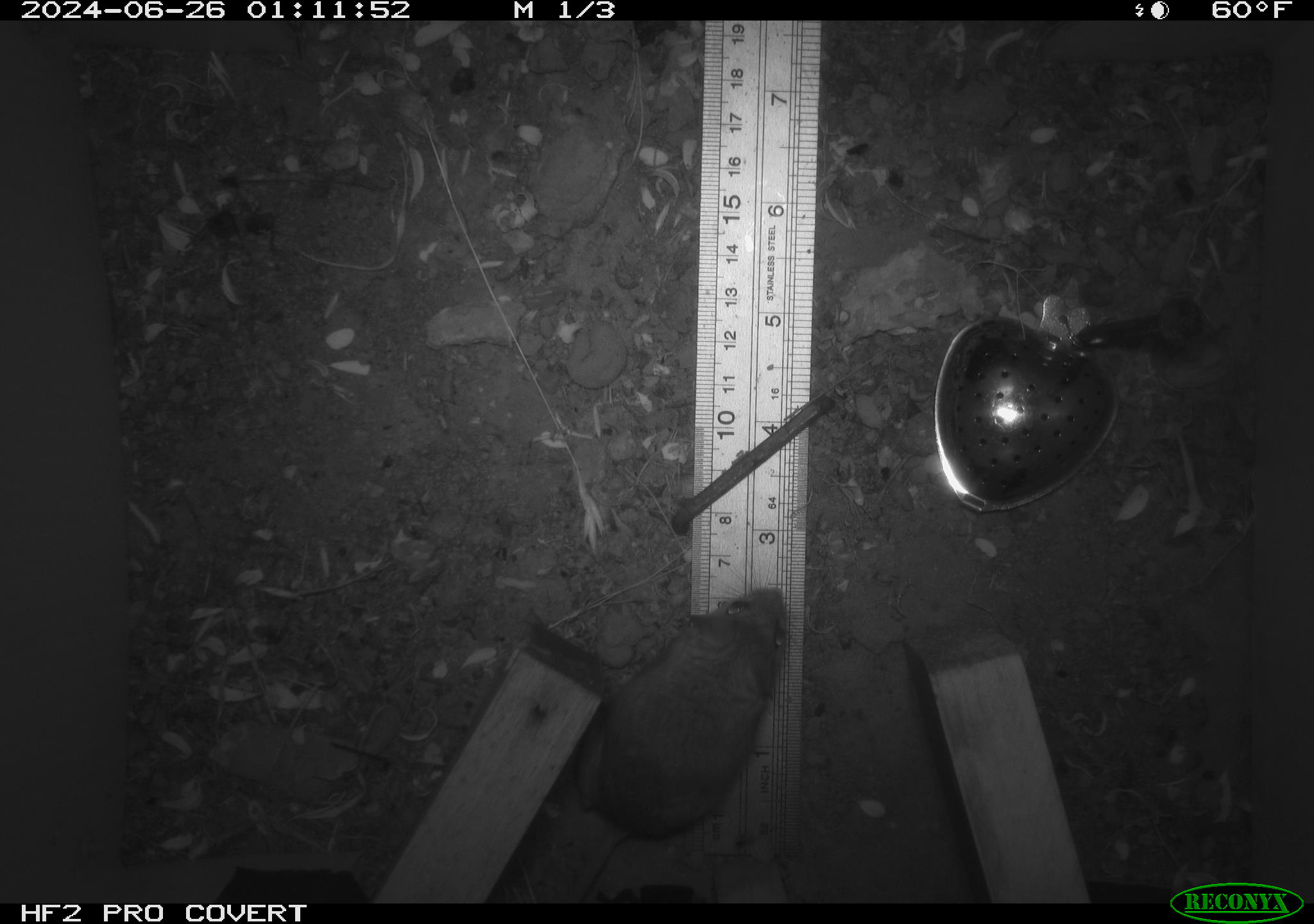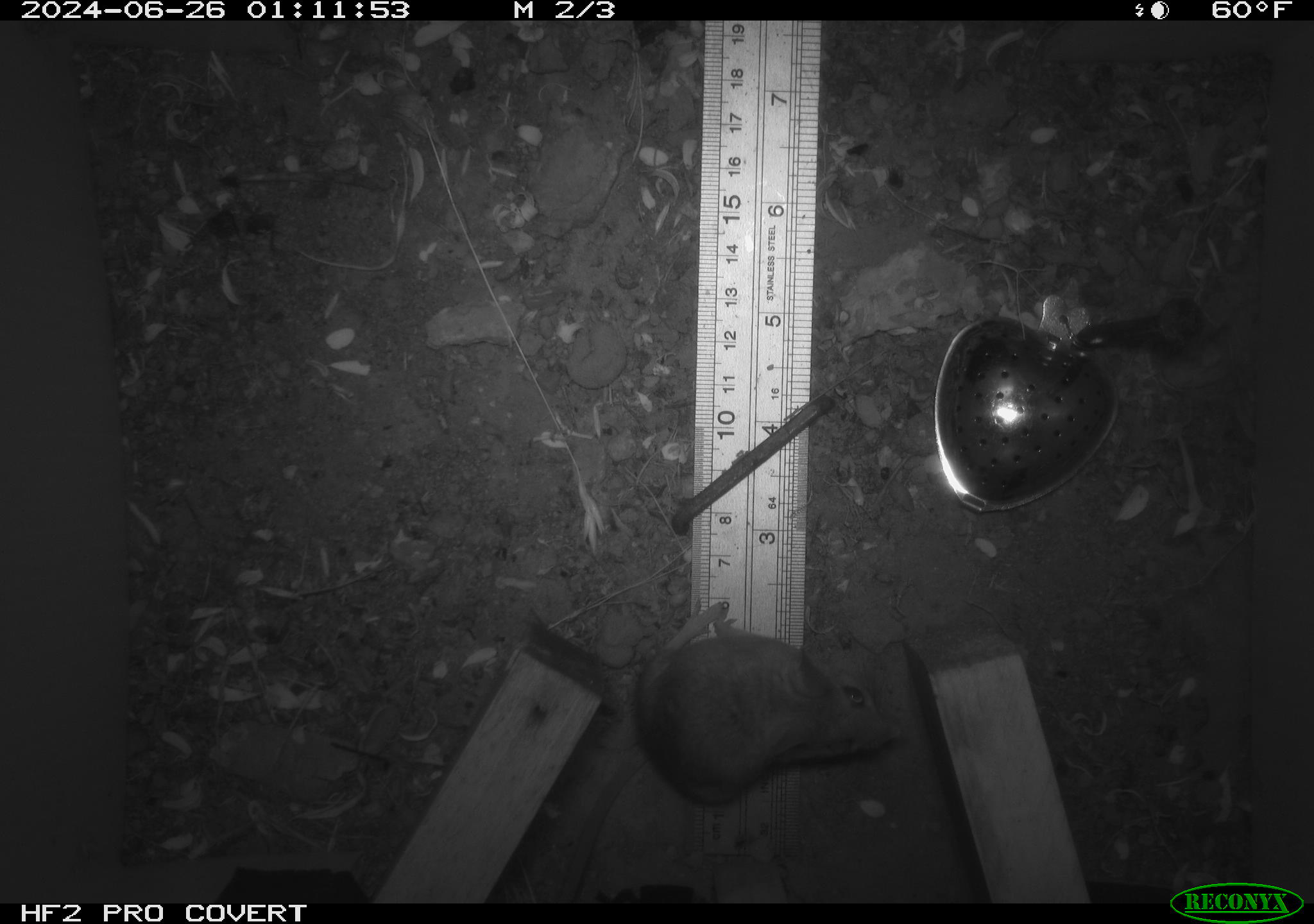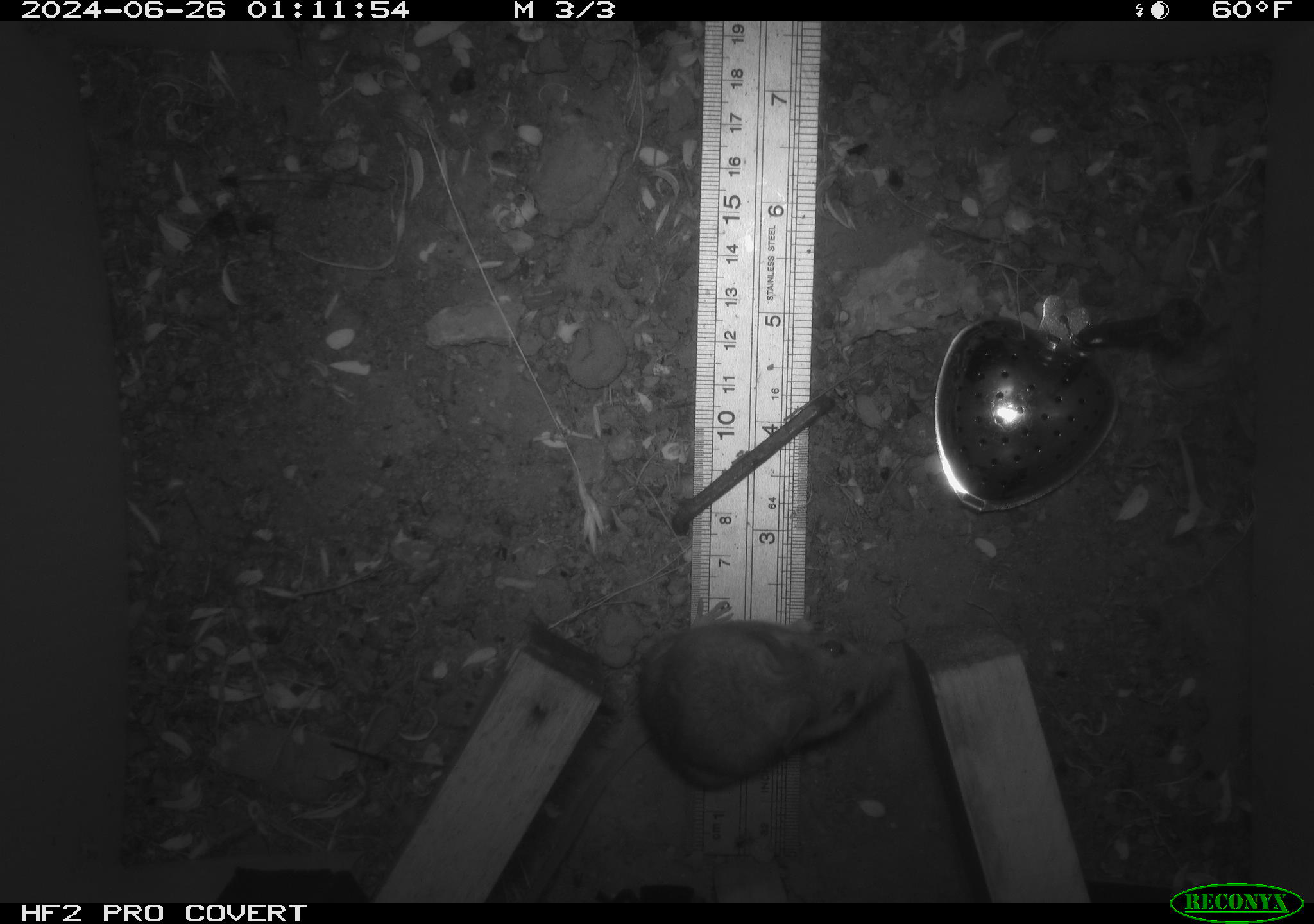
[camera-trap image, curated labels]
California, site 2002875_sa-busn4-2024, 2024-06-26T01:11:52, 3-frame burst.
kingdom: Animalia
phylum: Chordata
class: Mammalia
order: Rodentia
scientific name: Rodentia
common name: rodent